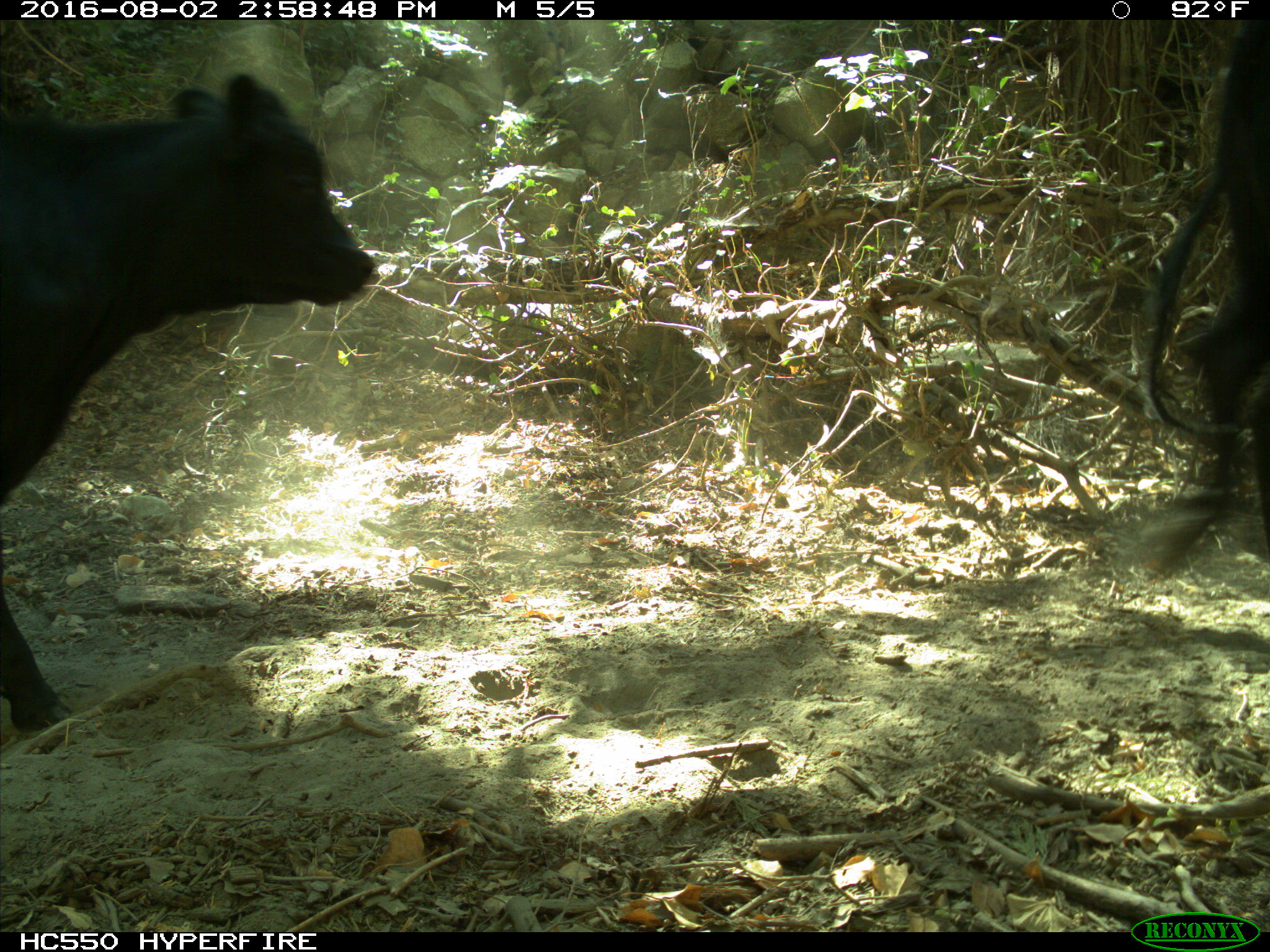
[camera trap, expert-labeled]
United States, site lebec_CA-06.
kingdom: Animalia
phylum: Chordata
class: Mammalia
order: Artiodactyla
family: Bovidae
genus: Bos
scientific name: Bos taurus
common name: domestic cow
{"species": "Bos taurus (domestic cow)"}